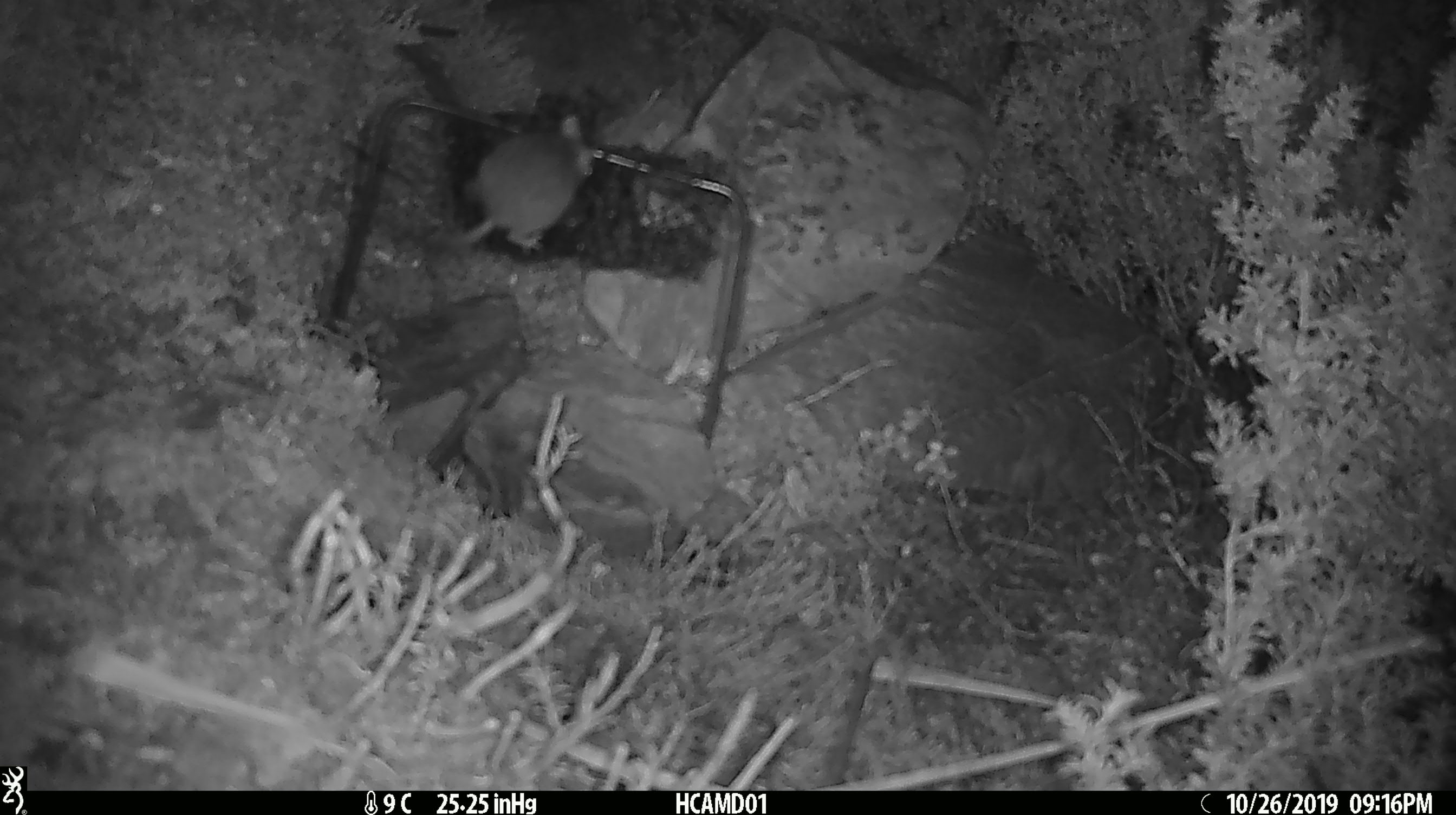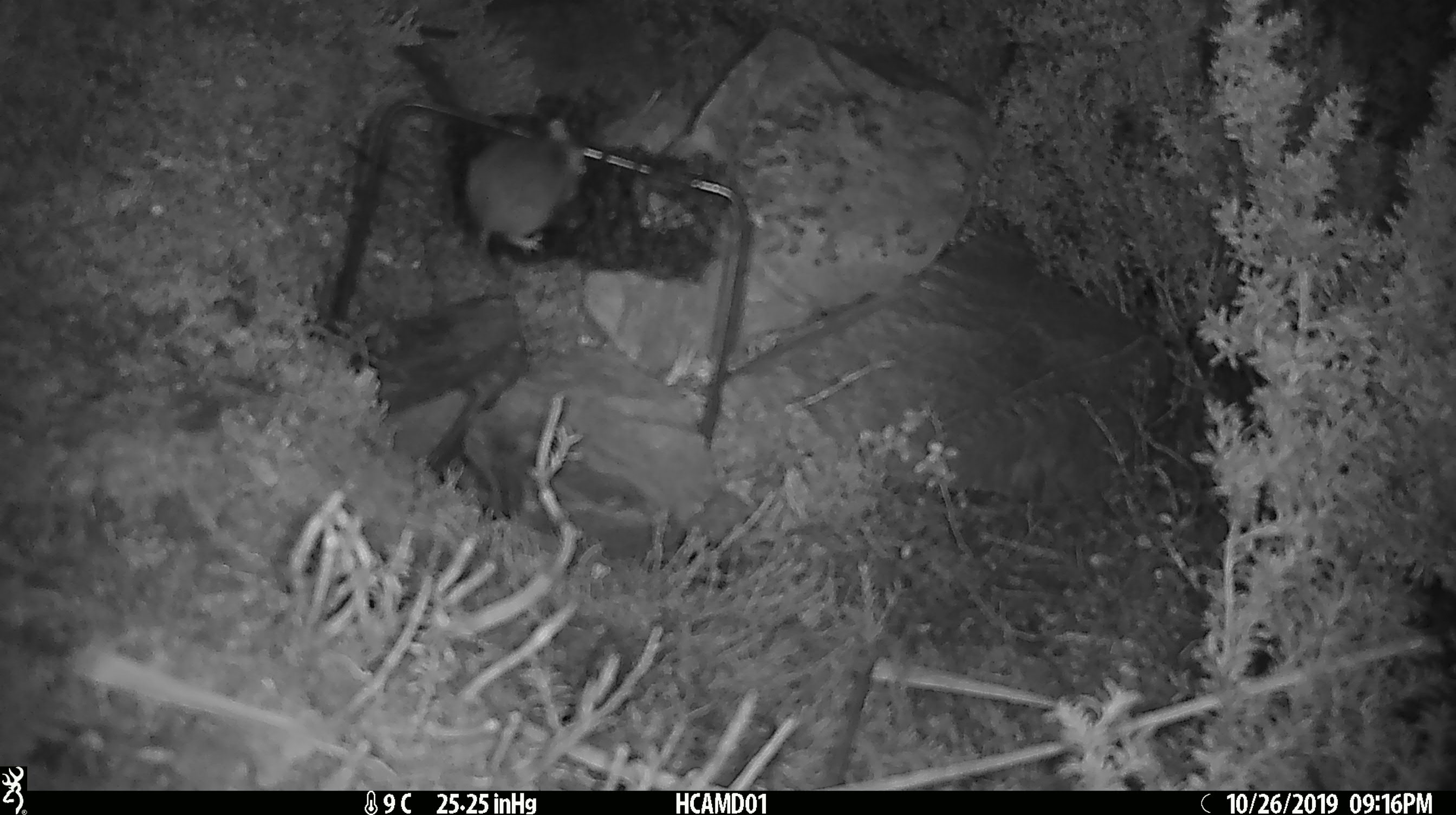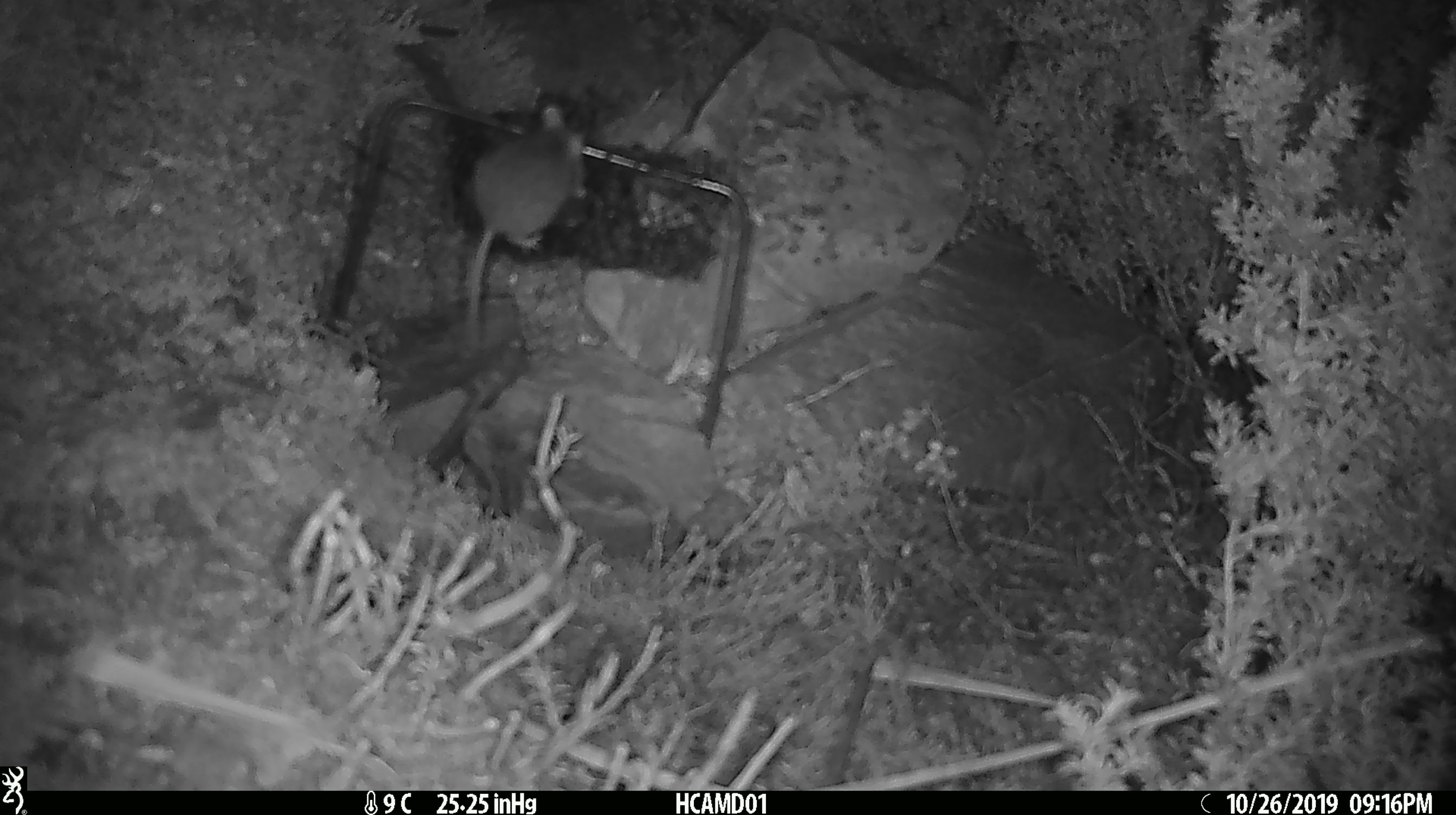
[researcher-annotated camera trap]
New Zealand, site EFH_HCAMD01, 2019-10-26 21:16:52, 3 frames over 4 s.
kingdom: Animalia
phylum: Chordata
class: Mammalia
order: Rodentia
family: Muridae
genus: Mus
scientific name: Mus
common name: mouse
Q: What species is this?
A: Mouse (Mus).